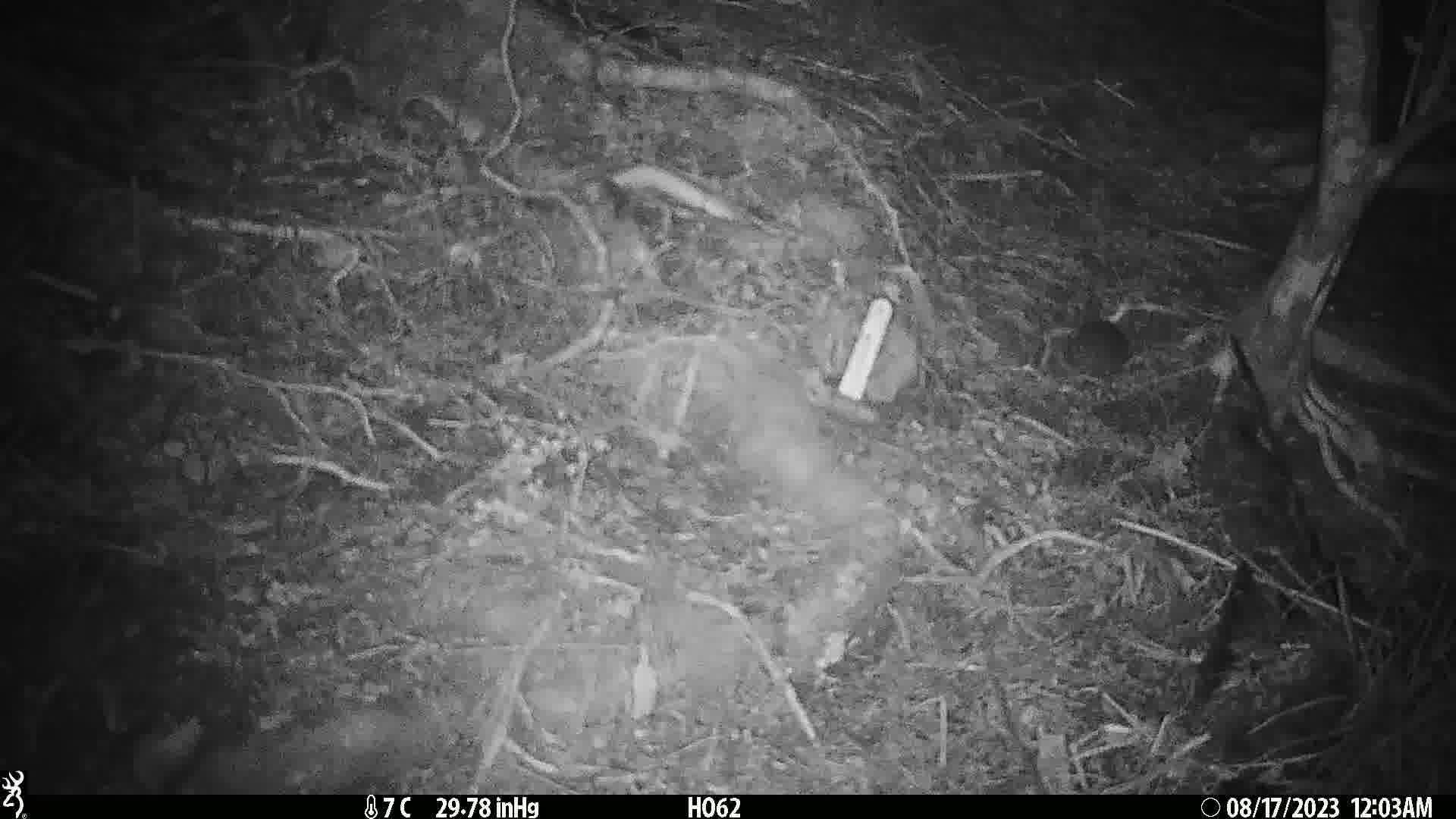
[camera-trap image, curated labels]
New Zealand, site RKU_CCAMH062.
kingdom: Animalia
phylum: Chordata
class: Mammalia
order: Rodentia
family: Muridae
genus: Rattus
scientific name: Rattus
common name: rat